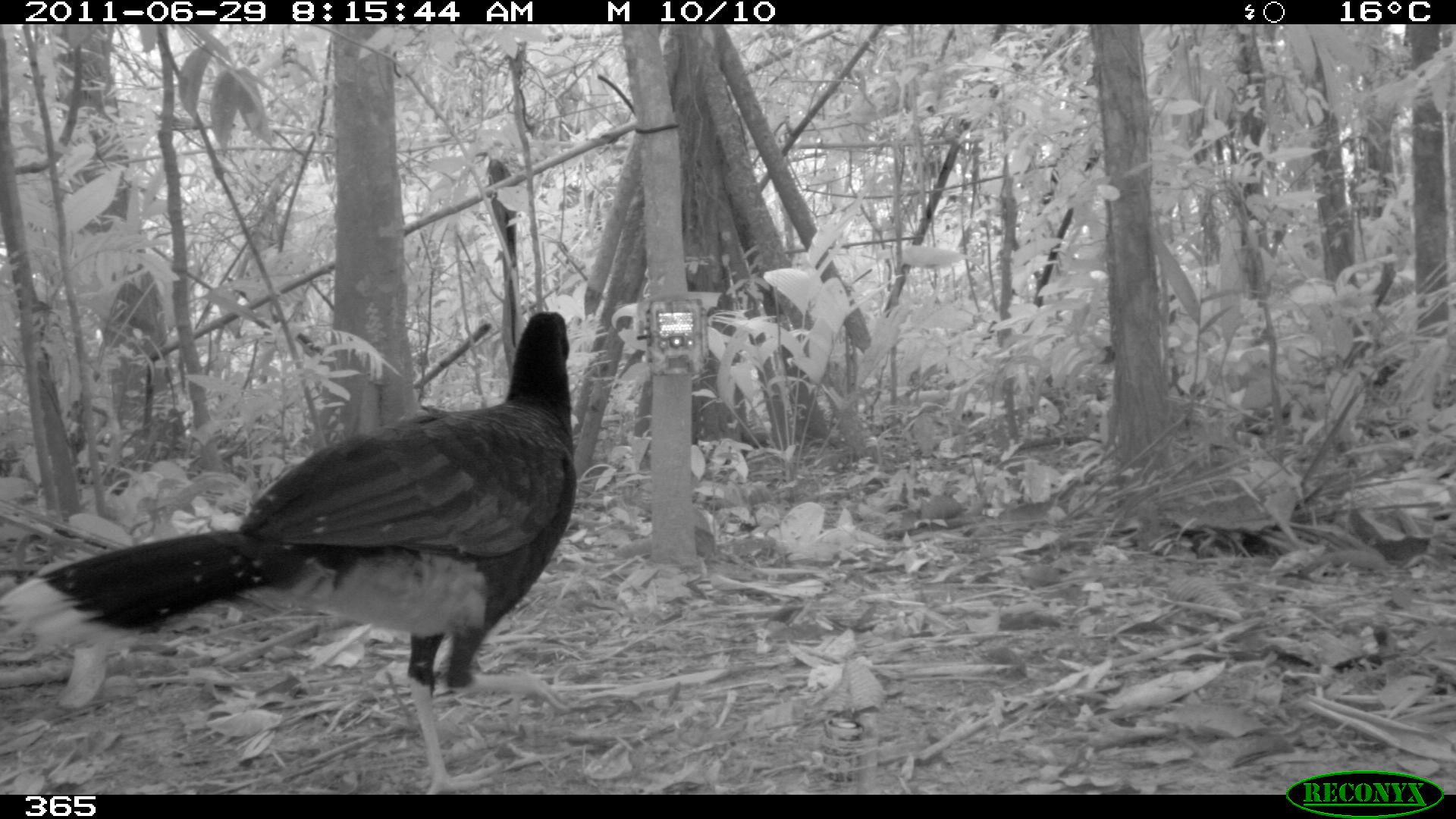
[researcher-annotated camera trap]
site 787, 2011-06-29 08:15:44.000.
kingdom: Animalia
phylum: Chordata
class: Aves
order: Galliformes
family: Cracidae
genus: Mitu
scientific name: Mitu tuberosum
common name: razor-billed curassow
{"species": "Mitu tuberosum (razor-billed curassow)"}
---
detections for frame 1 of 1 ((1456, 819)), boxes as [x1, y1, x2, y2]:
mitu tuberosum: [0, 308, 577, 791]